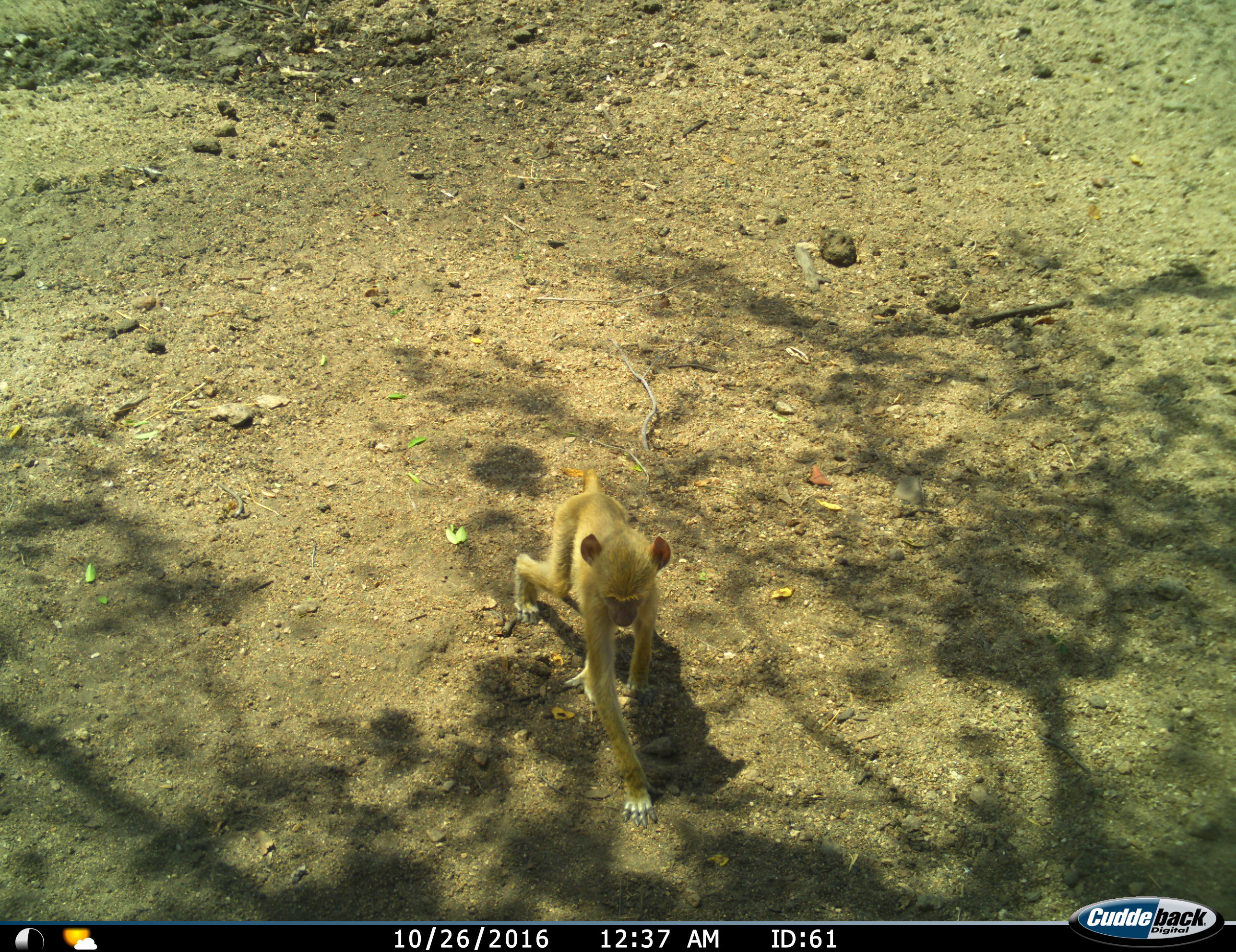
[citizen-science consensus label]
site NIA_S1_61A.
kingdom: Animalia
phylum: Chordata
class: Mammalia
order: Primates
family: Cercopithecidae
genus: Papio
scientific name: Papio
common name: baboon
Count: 1.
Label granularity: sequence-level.